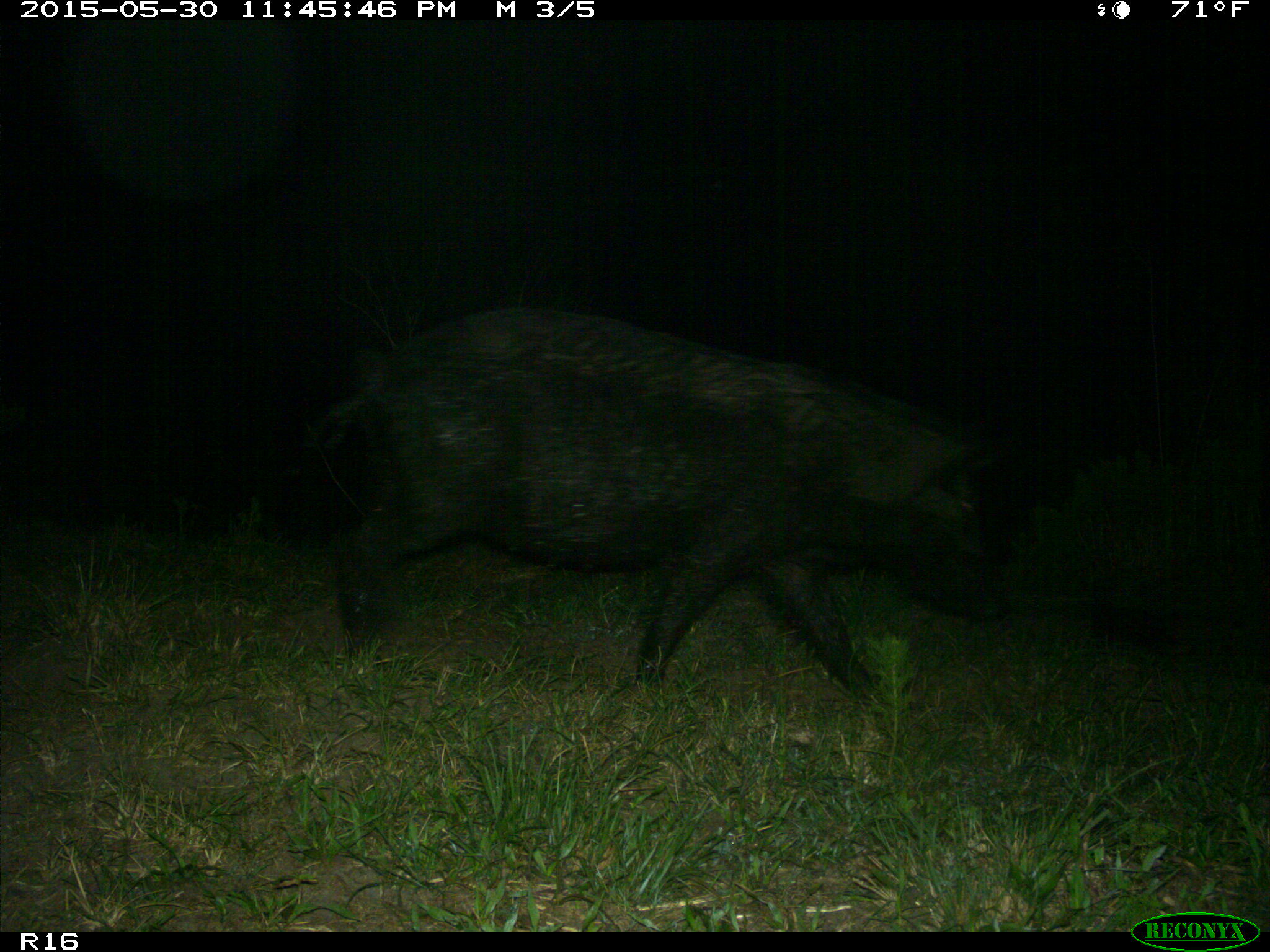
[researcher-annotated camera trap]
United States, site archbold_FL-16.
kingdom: Animalia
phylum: Chordata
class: Mammalia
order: Artiodactyla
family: Suidae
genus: Sus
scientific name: Sus scrofa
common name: wild boar